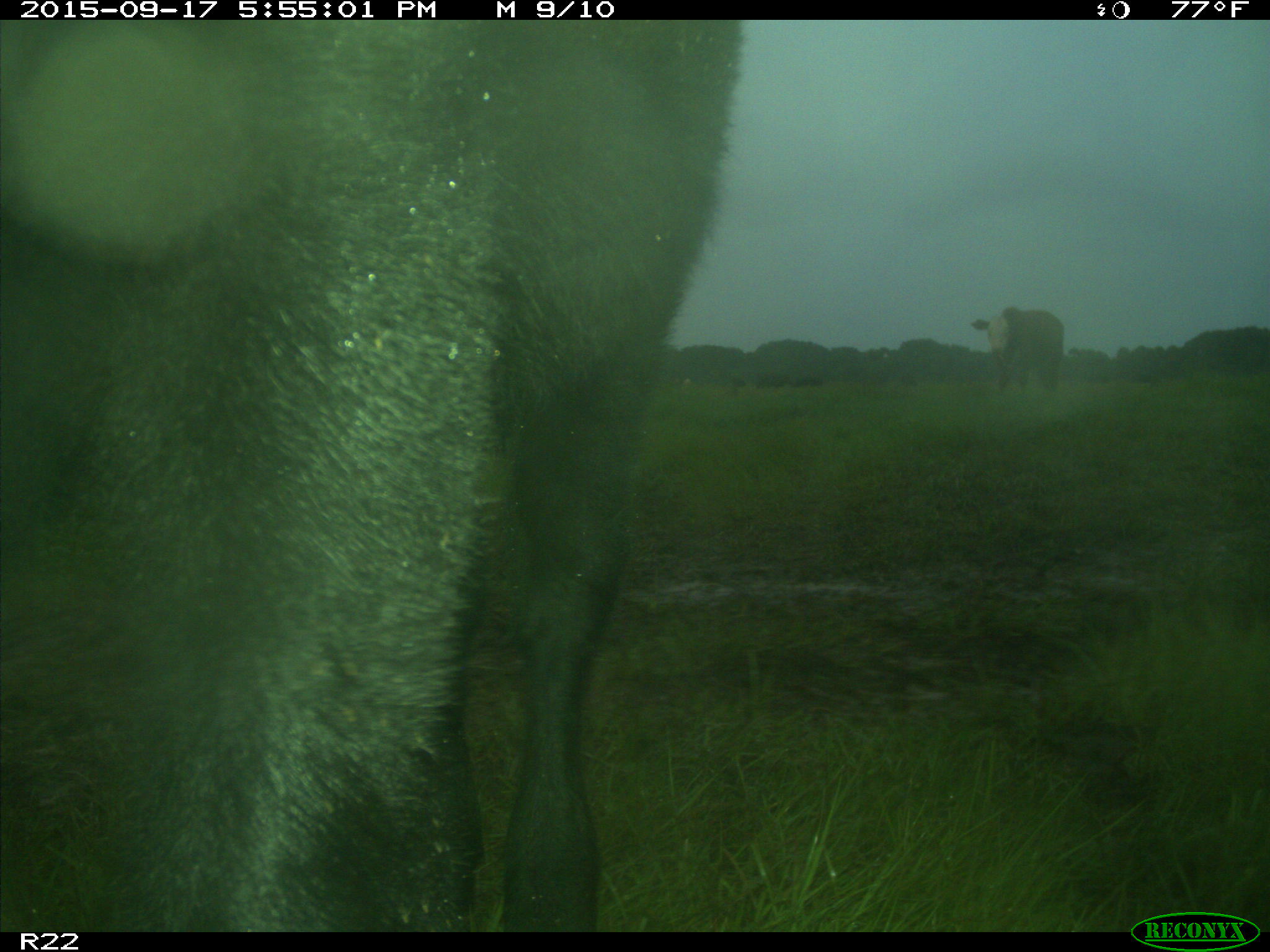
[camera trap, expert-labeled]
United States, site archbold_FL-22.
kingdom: Animalia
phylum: Chordata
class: Mammalia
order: Artiodactyla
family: Bovidae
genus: Bos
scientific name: Bos taurus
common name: domestic cow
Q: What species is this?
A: Bos taurus (domestic cow).